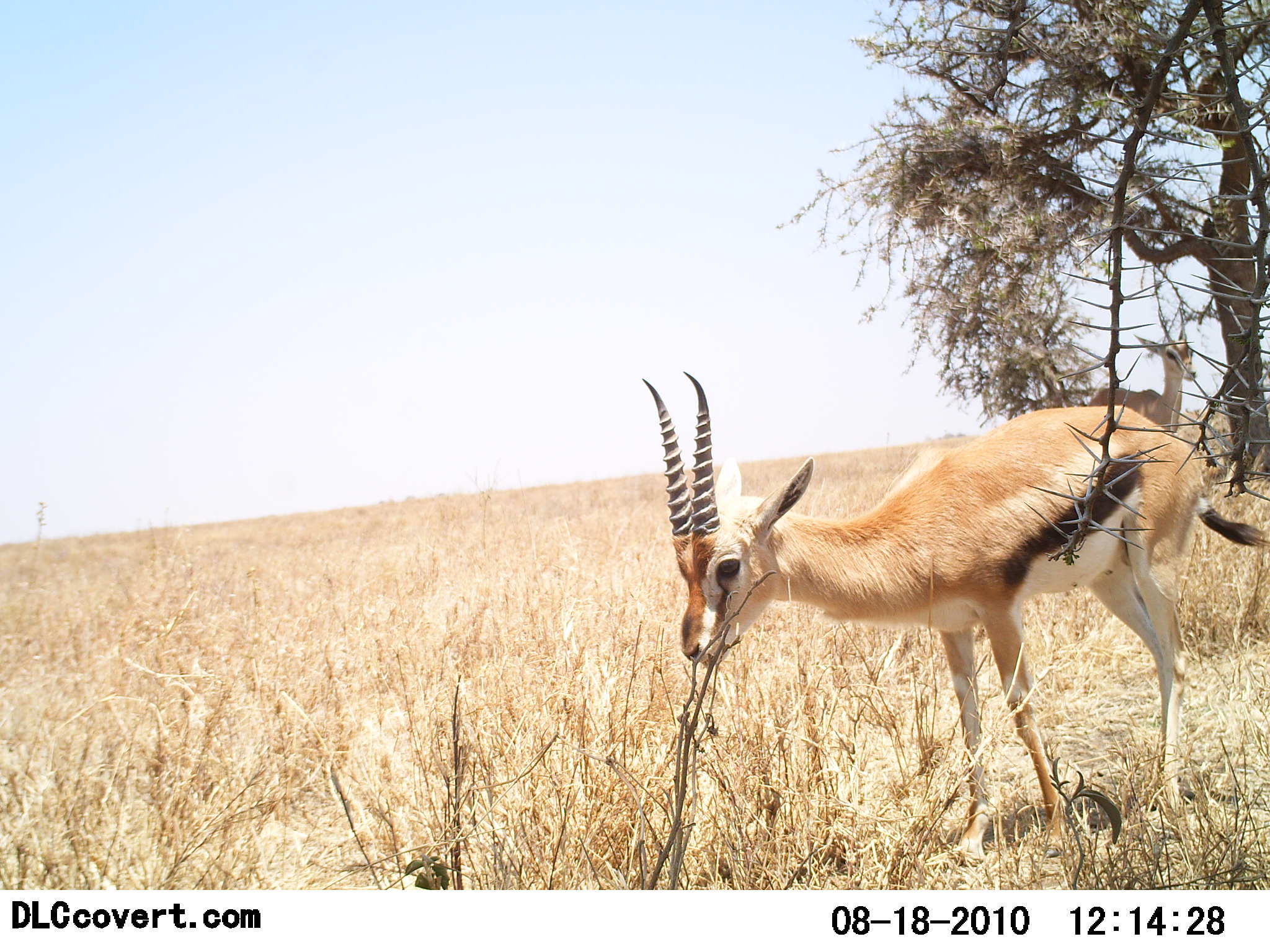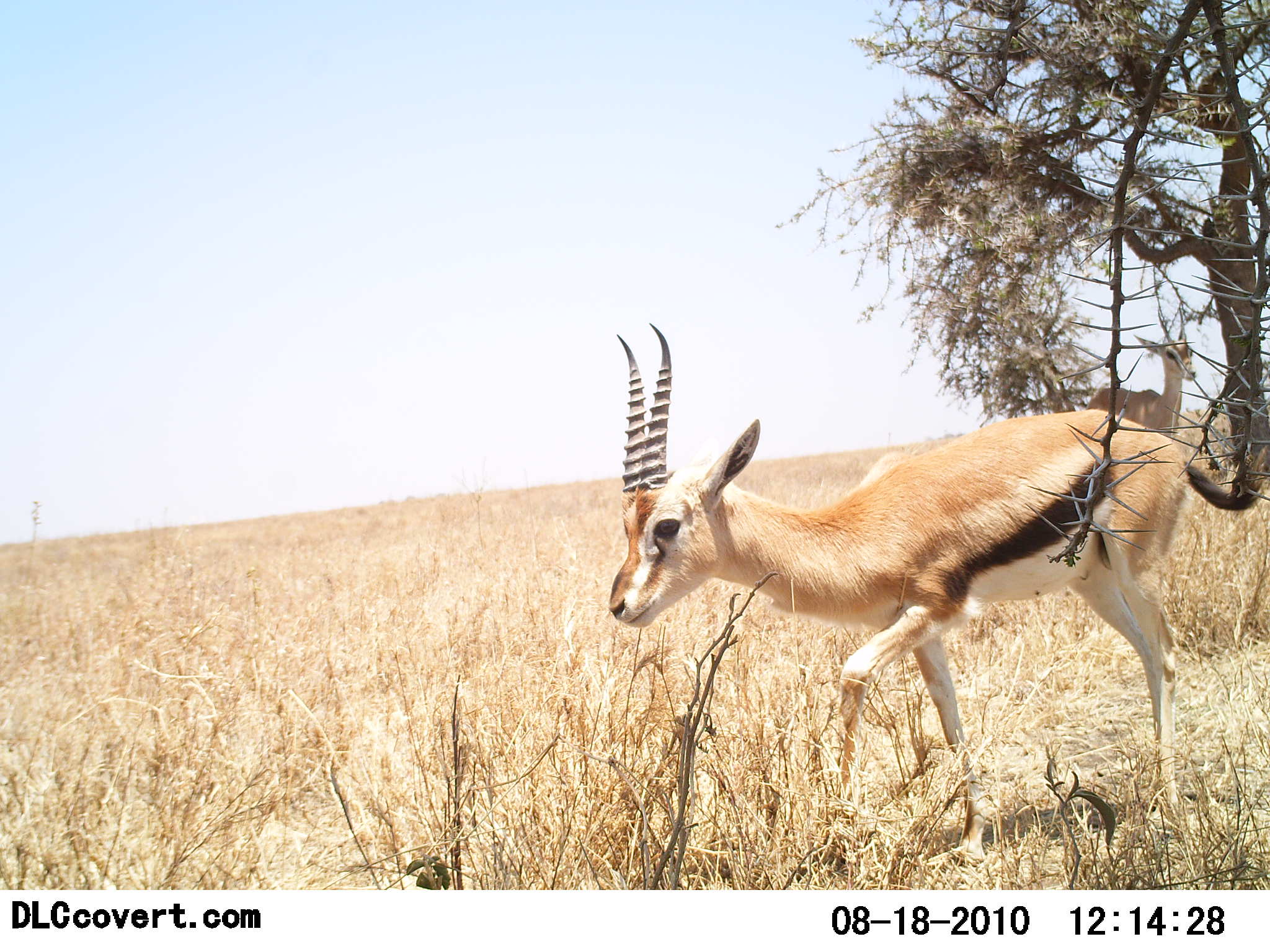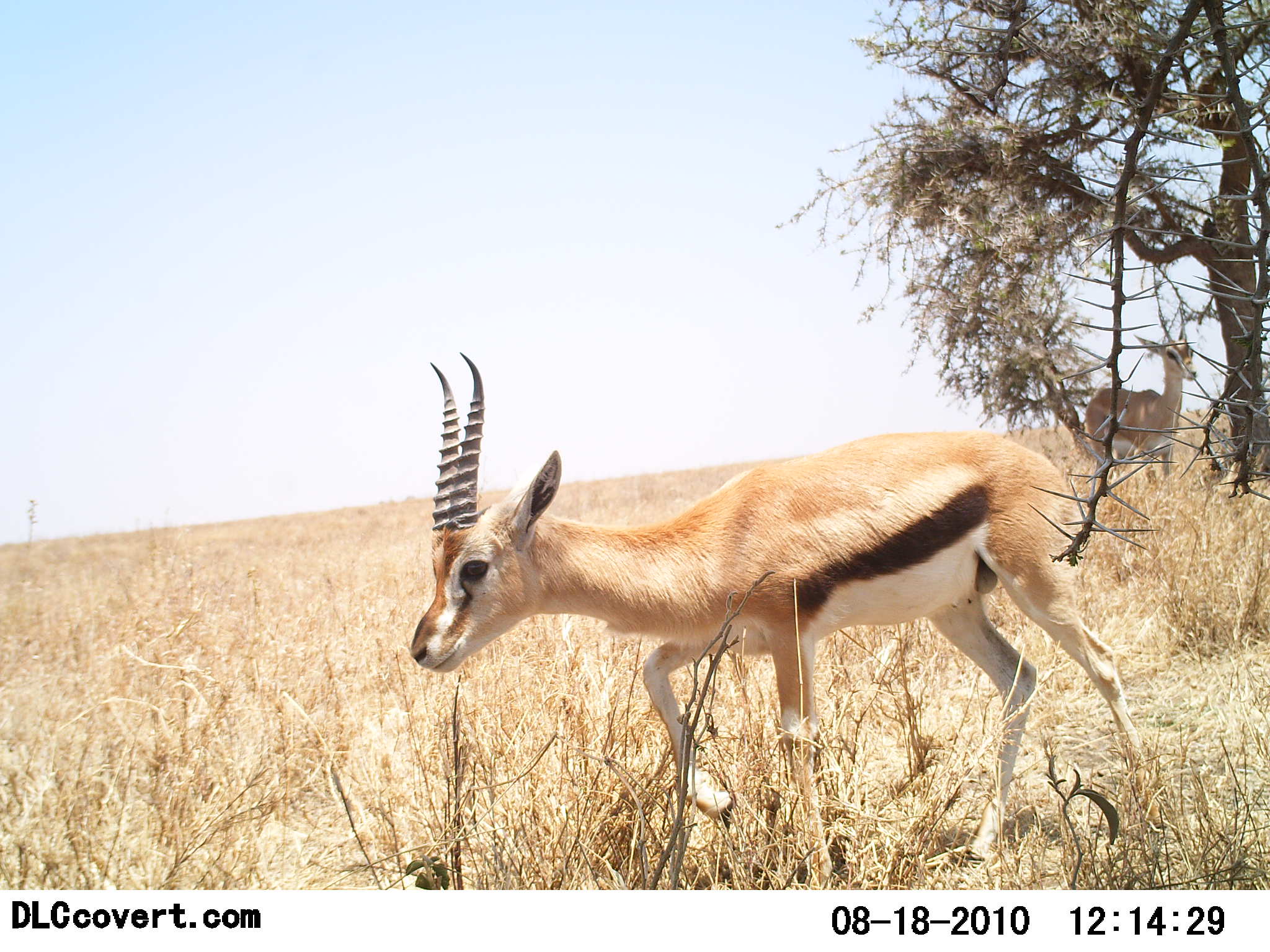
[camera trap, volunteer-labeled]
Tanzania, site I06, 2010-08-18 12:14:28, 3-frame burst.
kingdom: Animalia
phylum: Chordata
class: Mammalia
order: Artiodactyla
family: Bovidae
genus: Eudorcas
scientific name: Eudorcas thomsonii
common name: thomson's gazelle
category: gazellethomsons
Gazellethomsons (thomson's gazelle) (Eudorcas thomsonii), count 1. Behavior (volunteer vote fractions): standing 16%, resting 0%, moving 95%, interacting 0%. Young present (vote fraction): 0%. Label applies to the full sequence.